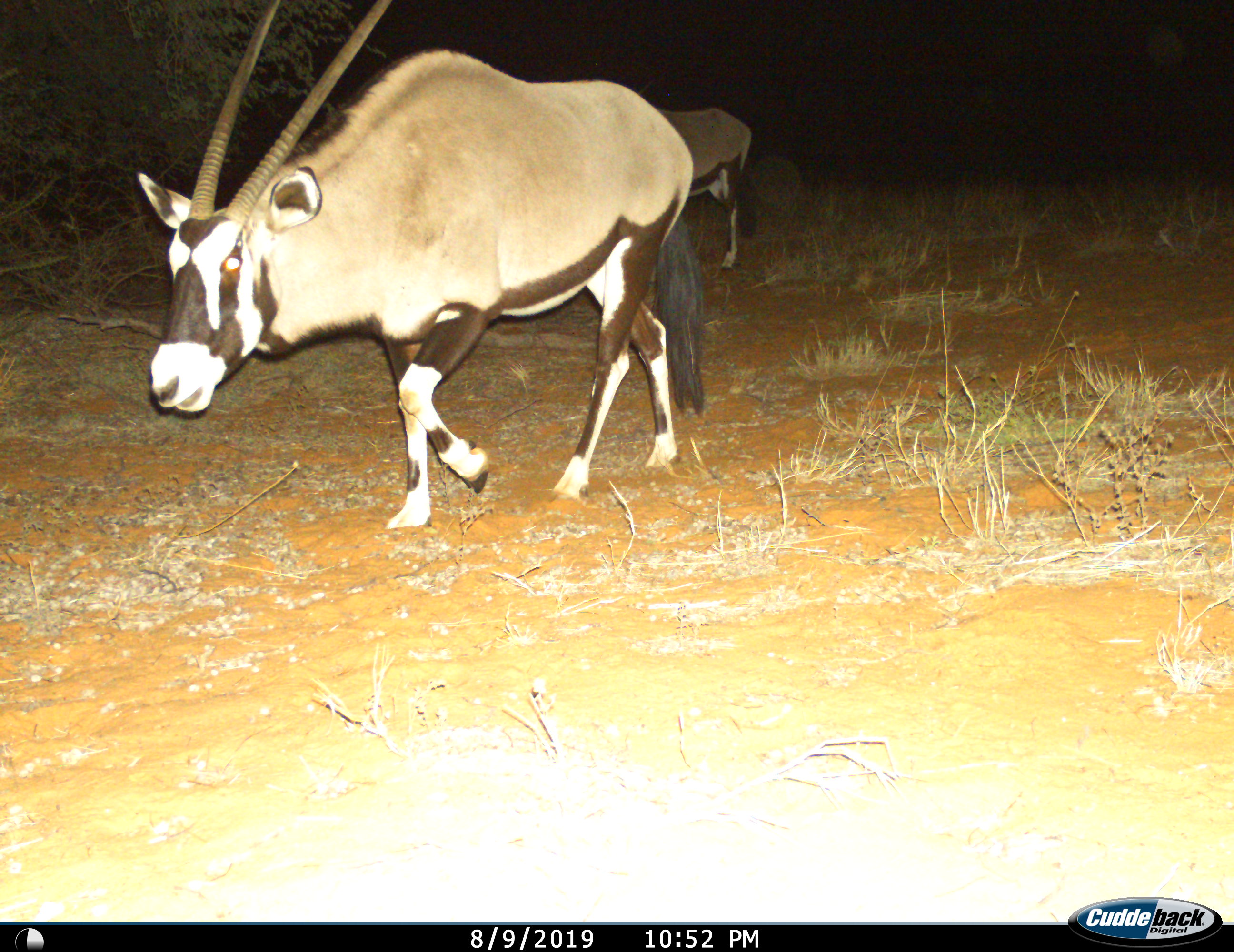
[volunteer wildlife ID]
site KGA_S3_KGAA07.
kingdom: Animalia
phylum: Chordata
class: Mammalia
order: Artiodactyla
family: Bovidae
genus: Oryx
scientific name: Oryx gazella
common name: gemsbok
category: oryx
Oryx (gemsbok) (Oryx gazella), count 2. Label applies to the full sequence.